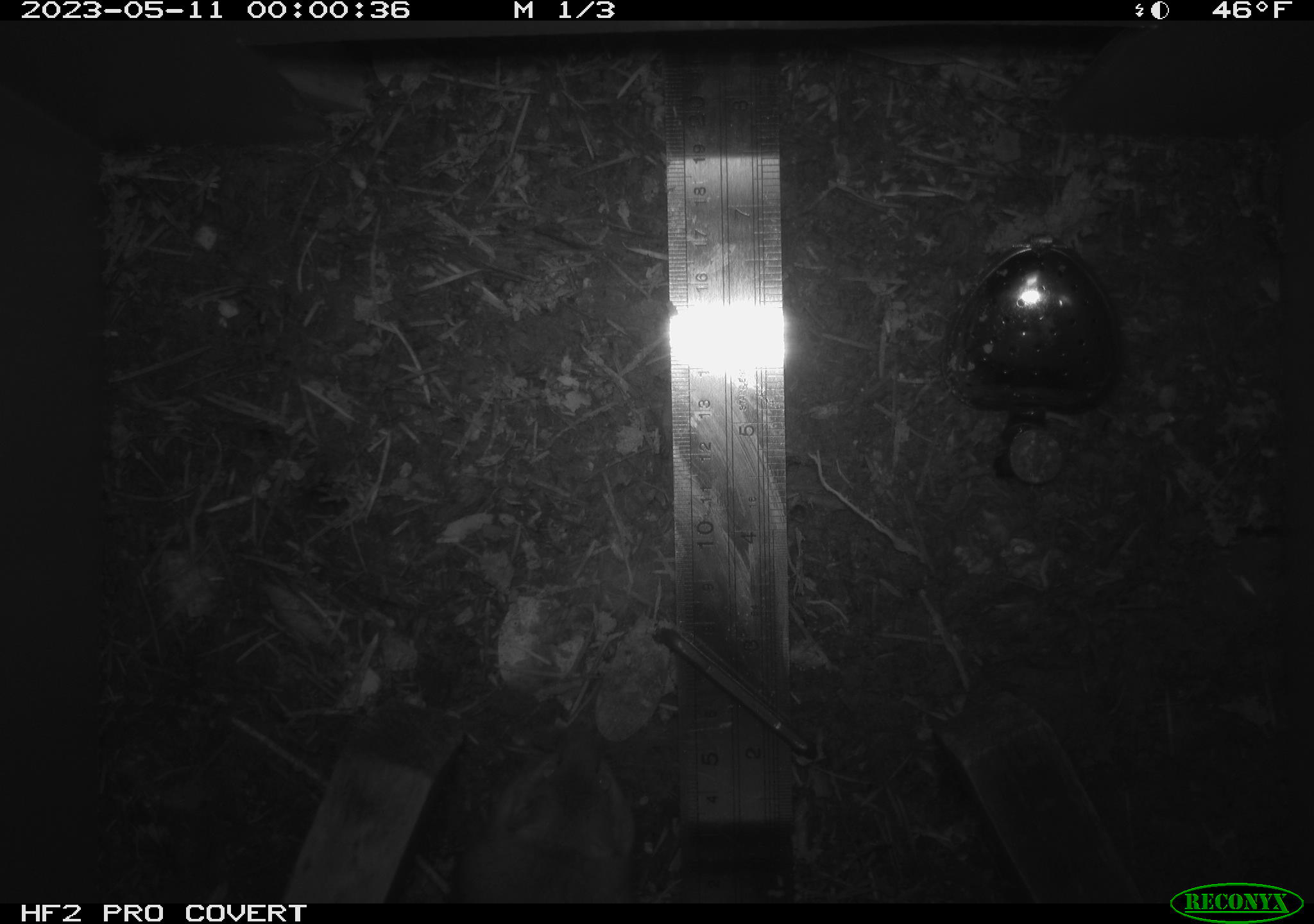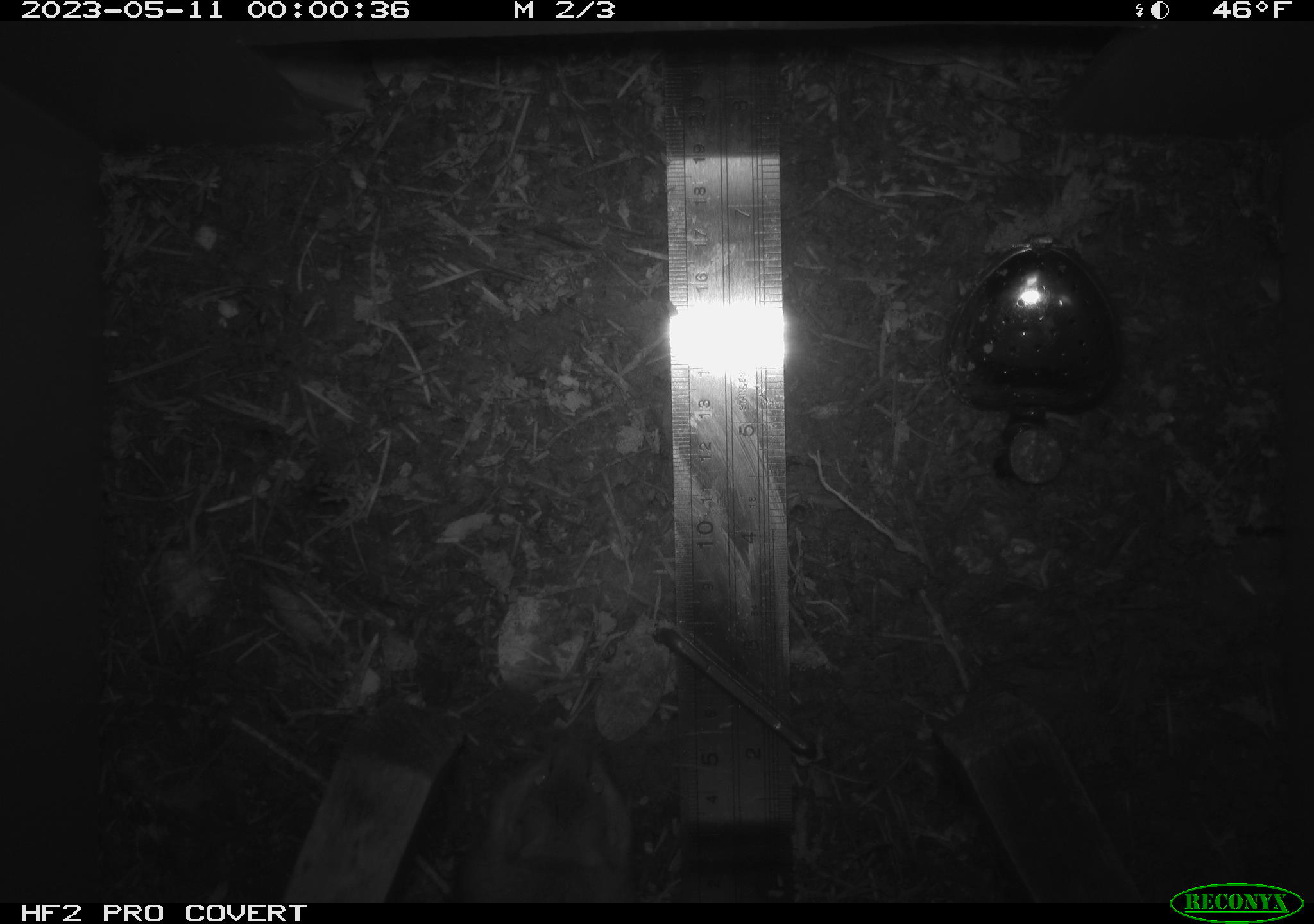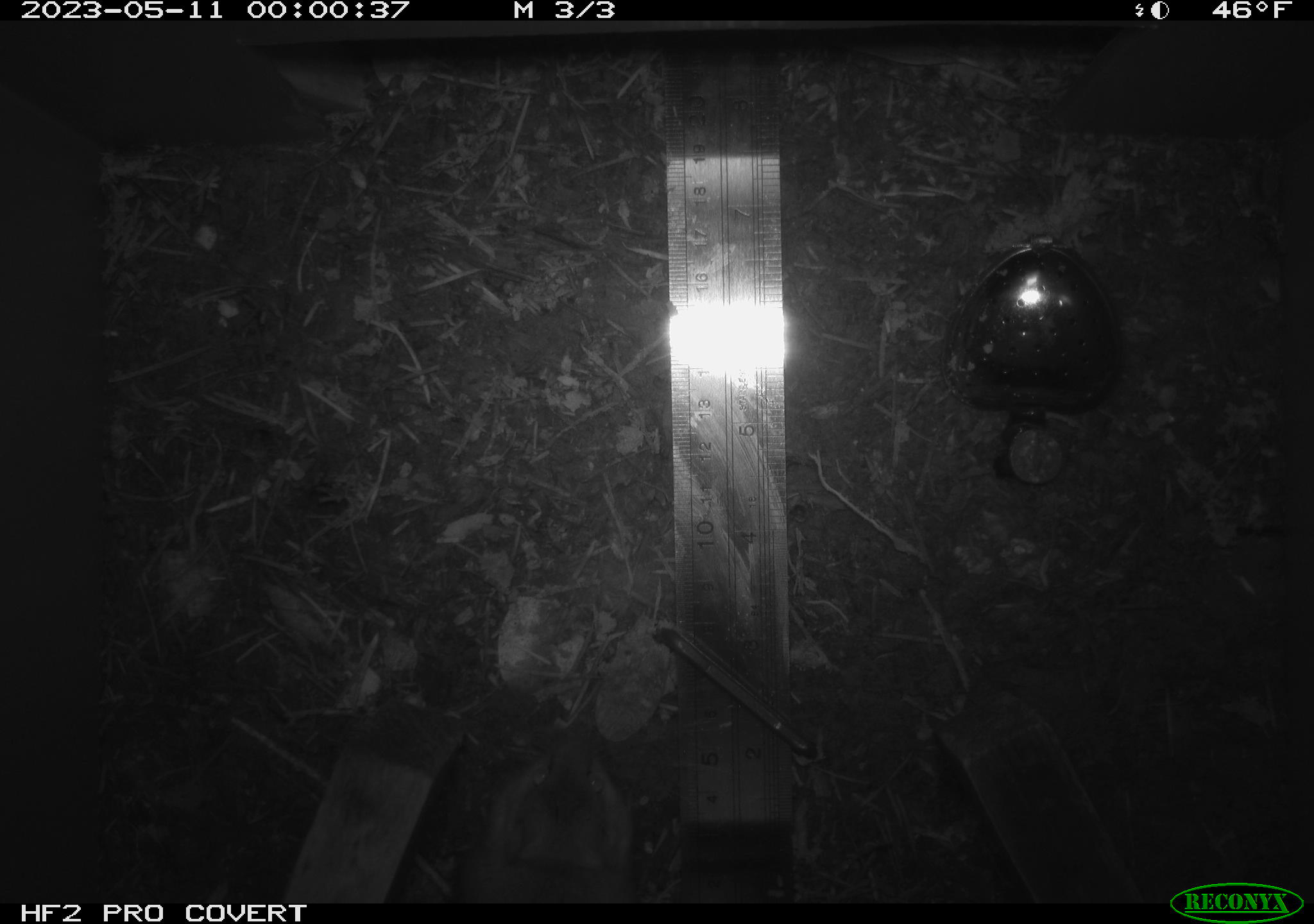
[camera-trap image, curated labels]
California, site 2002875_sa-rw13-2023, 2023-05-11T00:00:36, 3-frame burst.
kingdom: Animalia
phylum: Chordata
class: Mammalia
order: Rodentia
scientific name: Rodentia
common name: mouse species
Mouse species (Rodentia).